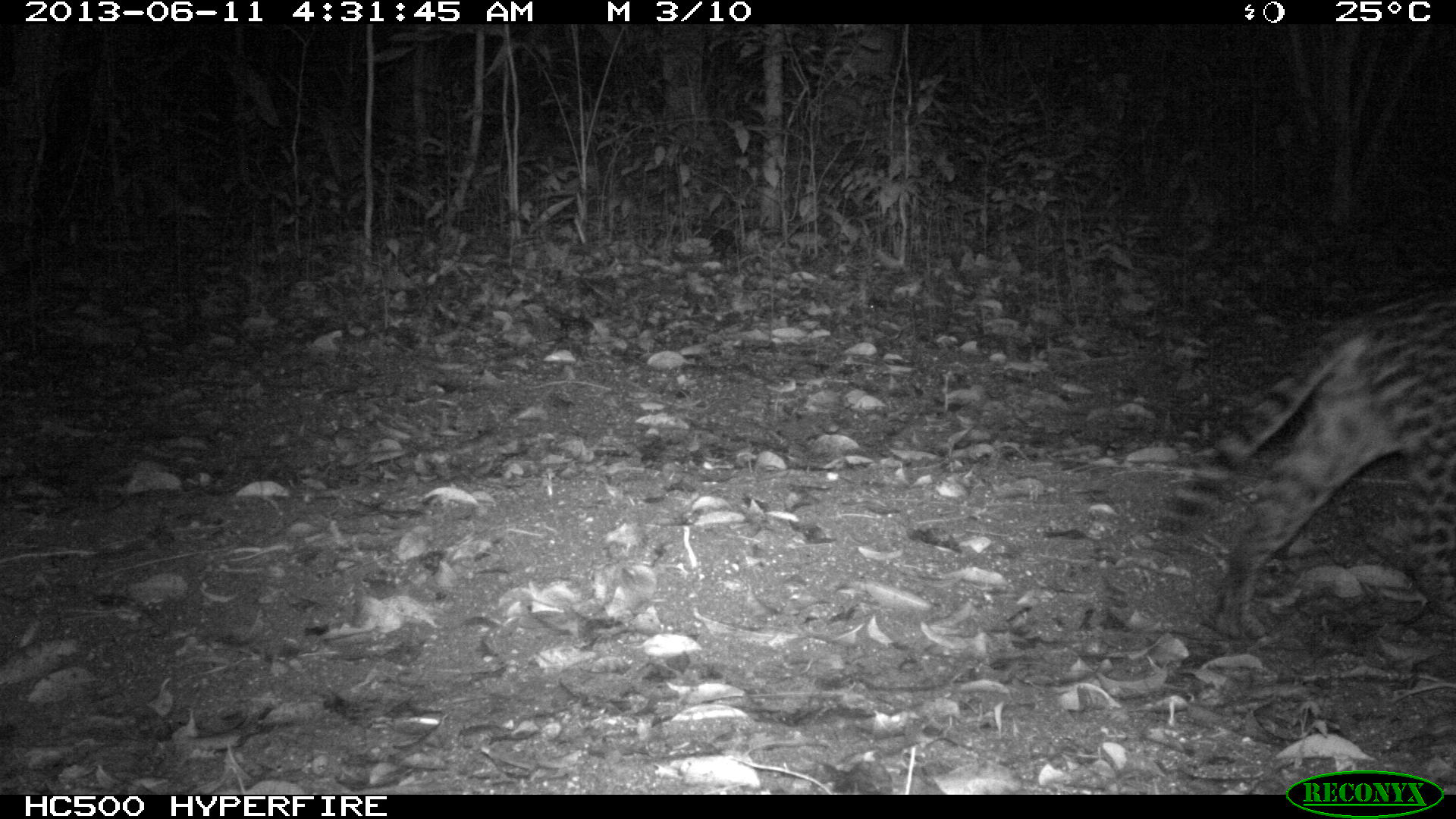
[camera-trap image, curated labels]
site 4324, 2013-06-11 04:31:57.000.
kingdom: Animalia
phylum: Chordata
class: Mammalia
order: Carnivora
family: Felidae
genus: Leopardus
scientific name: Leopardus pardalis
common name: ocelot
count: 1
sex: female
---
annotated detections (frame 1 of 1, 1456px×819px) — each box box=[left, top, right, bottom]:
leopardus pardalis: box=[1149, 284, 1456, 639]